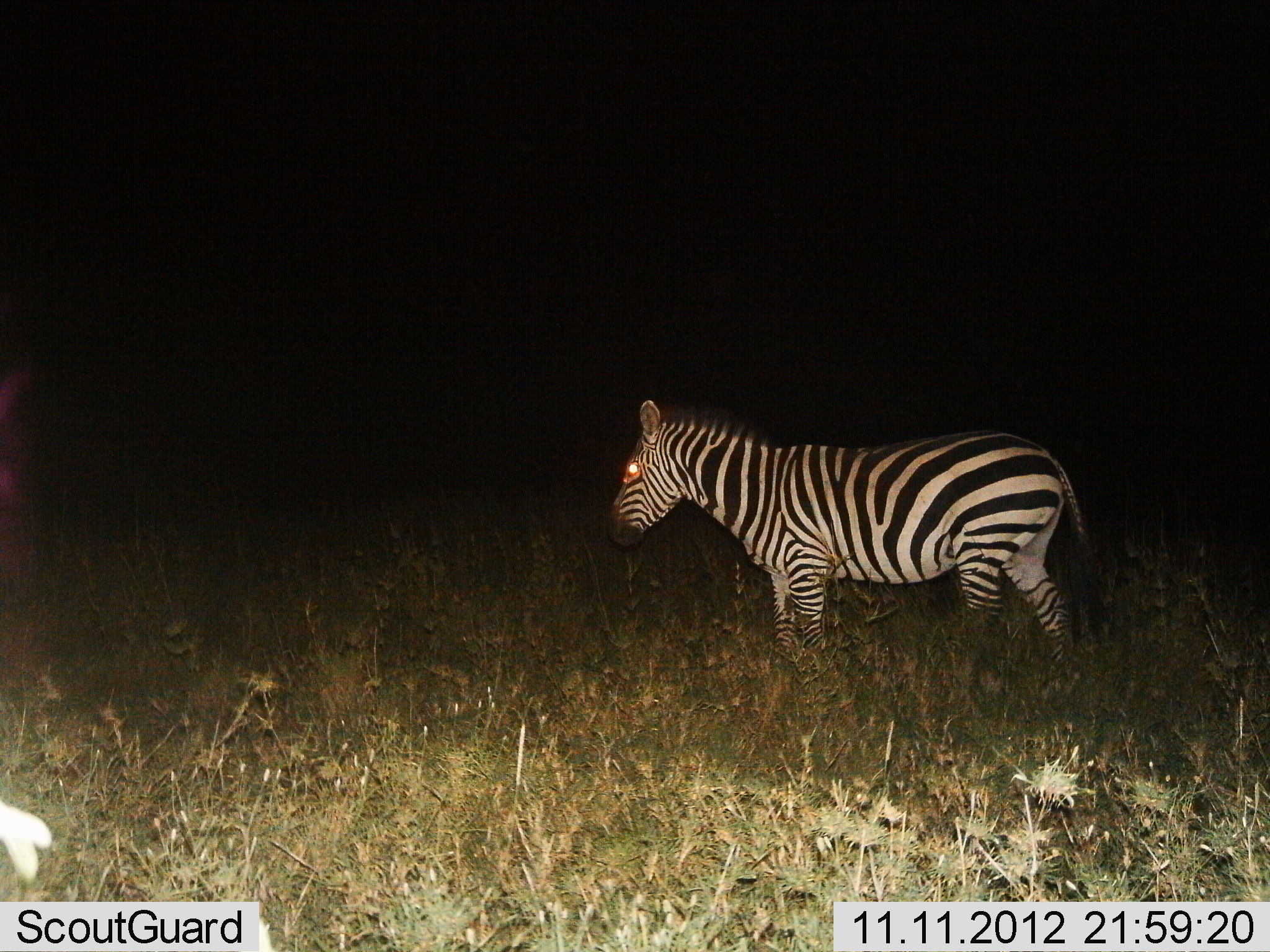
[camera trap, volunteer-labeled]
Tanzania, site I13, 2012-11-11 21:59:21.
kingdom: Animalia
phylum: Chordata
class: Mammalia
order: Perissodactyla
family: Equidae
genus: Equus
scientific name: Equus quagga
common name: plains zebra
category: zebra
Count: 1.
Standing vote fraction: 75%.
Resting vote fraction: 0%.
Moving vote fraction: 25%.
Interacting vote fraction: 0%.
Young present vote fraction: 0%.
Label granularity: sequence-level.